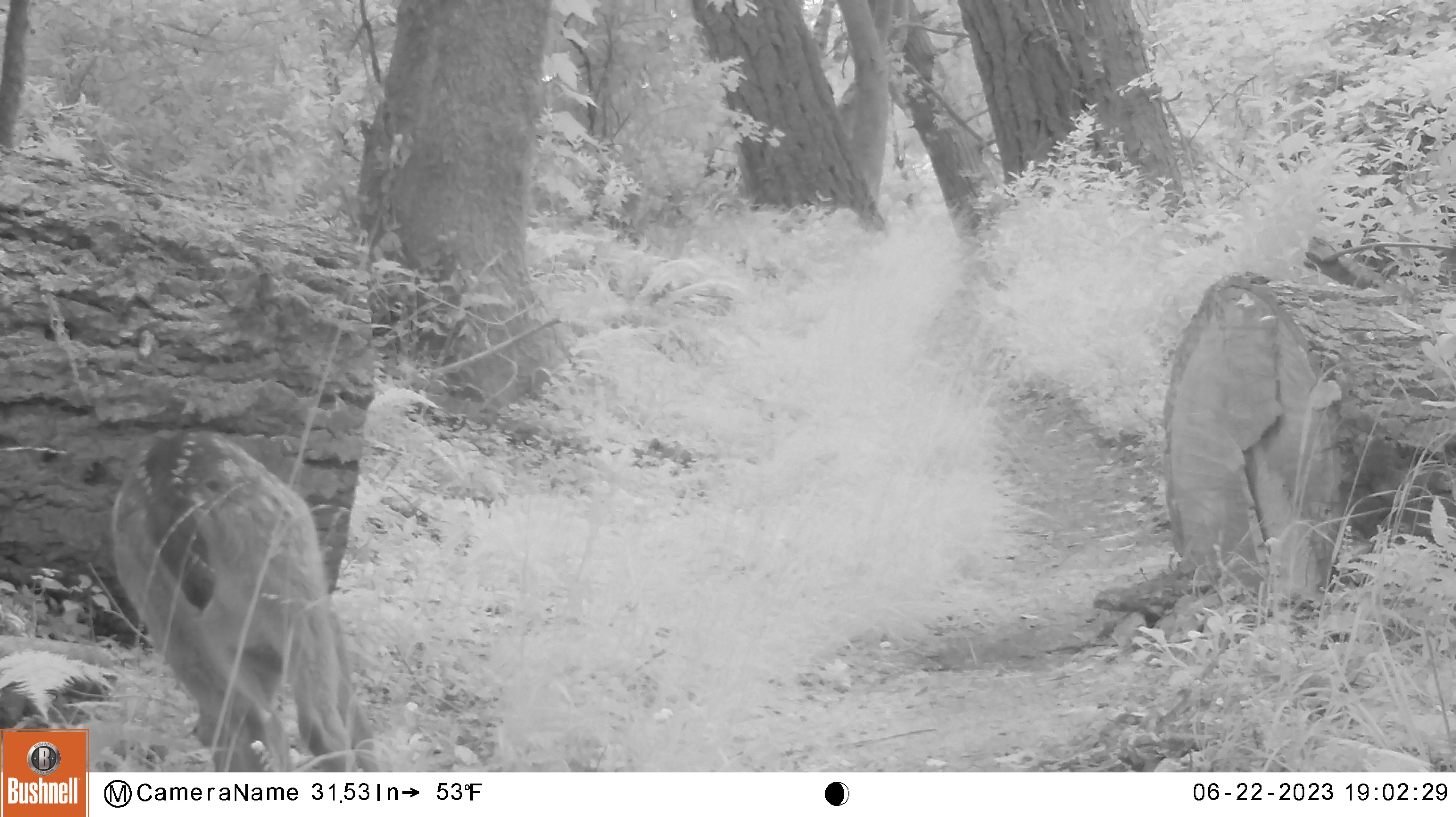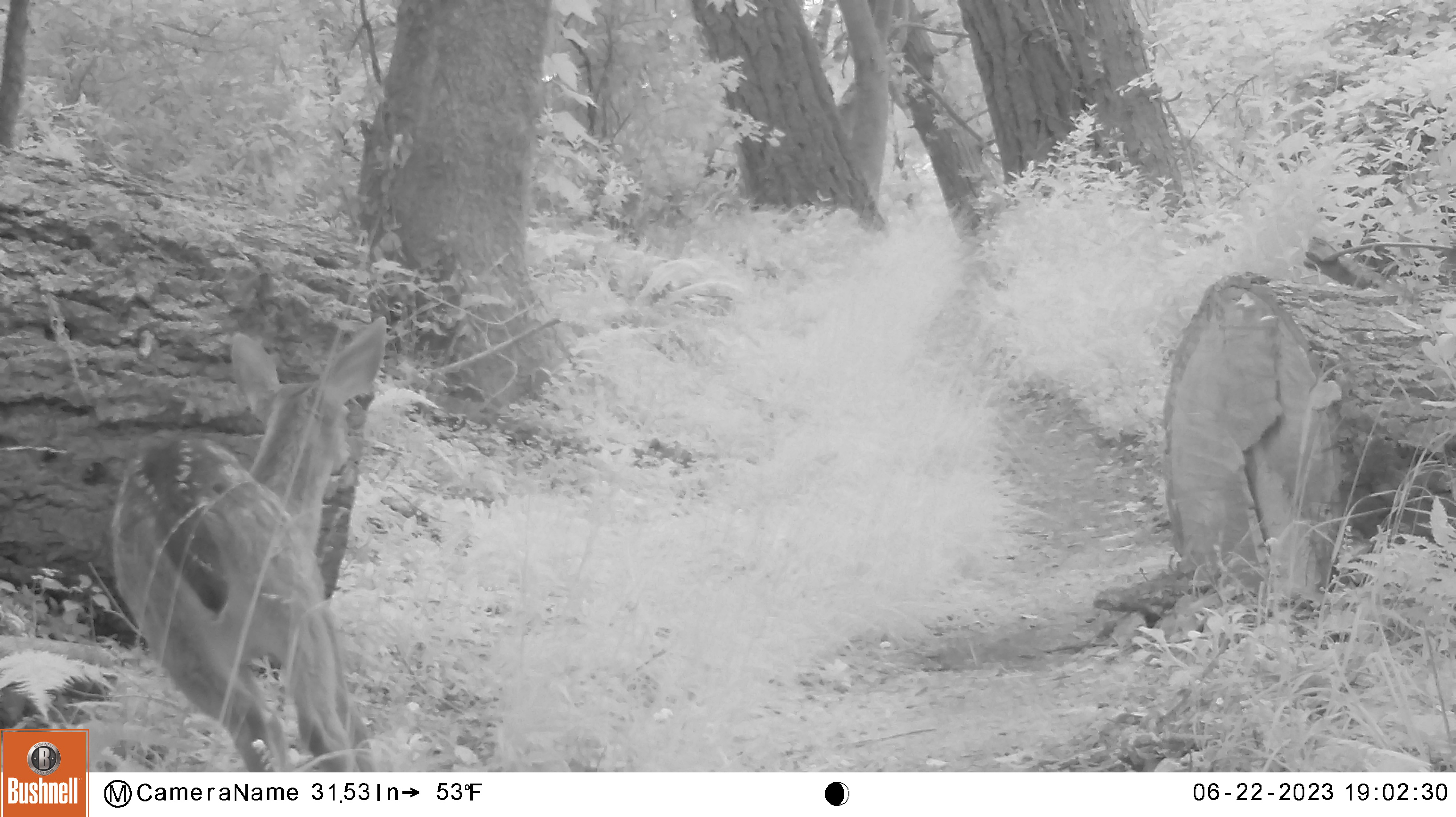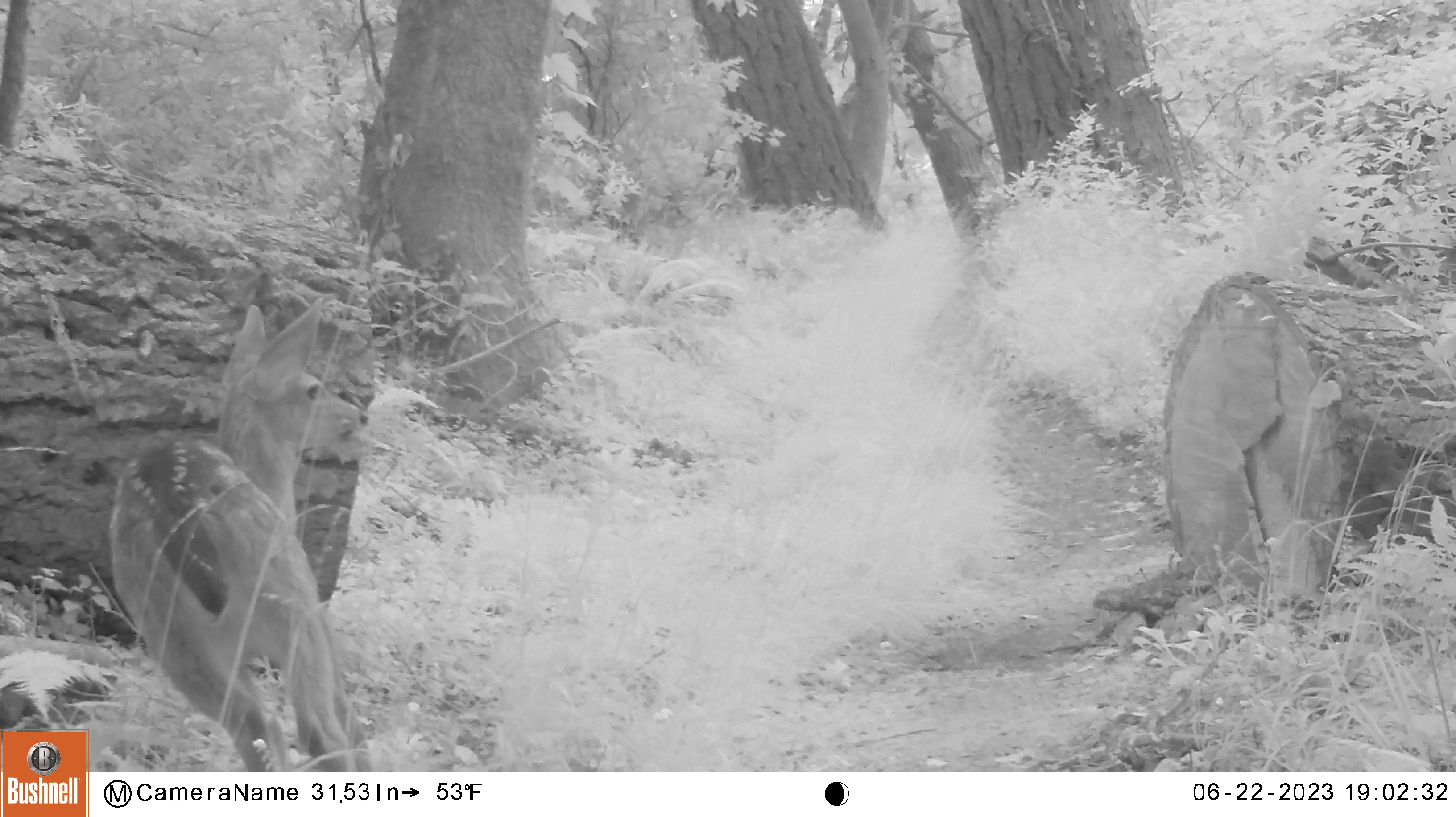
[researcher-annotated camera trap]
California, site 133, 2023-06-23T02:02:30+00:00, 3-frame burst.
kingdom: Animalia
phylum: Chordata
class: Mammalia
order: Artiodactyla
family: Cervidae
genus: Odocoileus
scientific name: Odocoileus hemionus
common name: mule deer